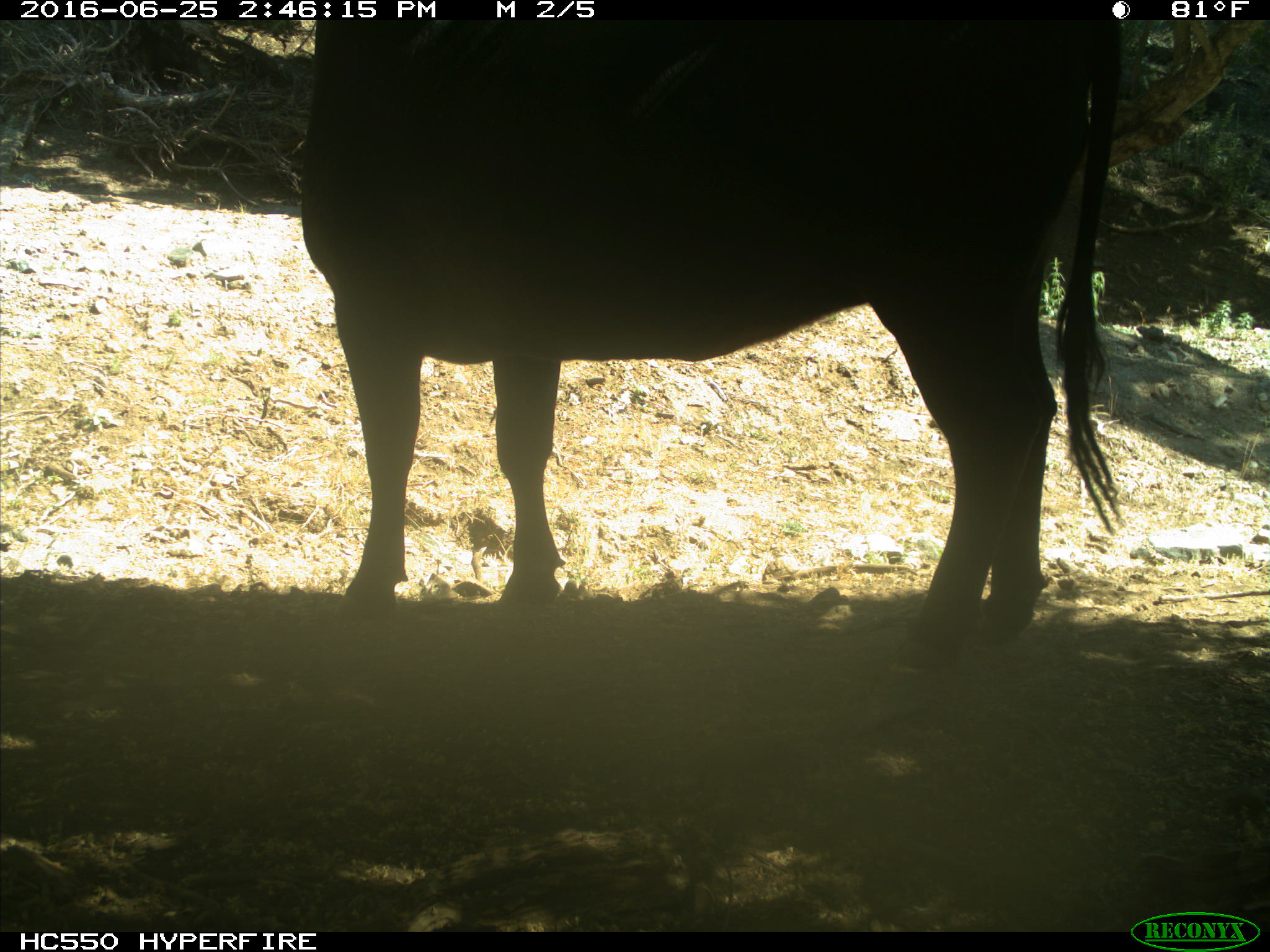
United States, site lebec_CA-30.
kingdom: Animalia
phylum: Chordata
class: Mammalia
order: Artiodactyla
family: Bovidae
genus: Bos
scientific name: Bos taurus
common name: domestic cow